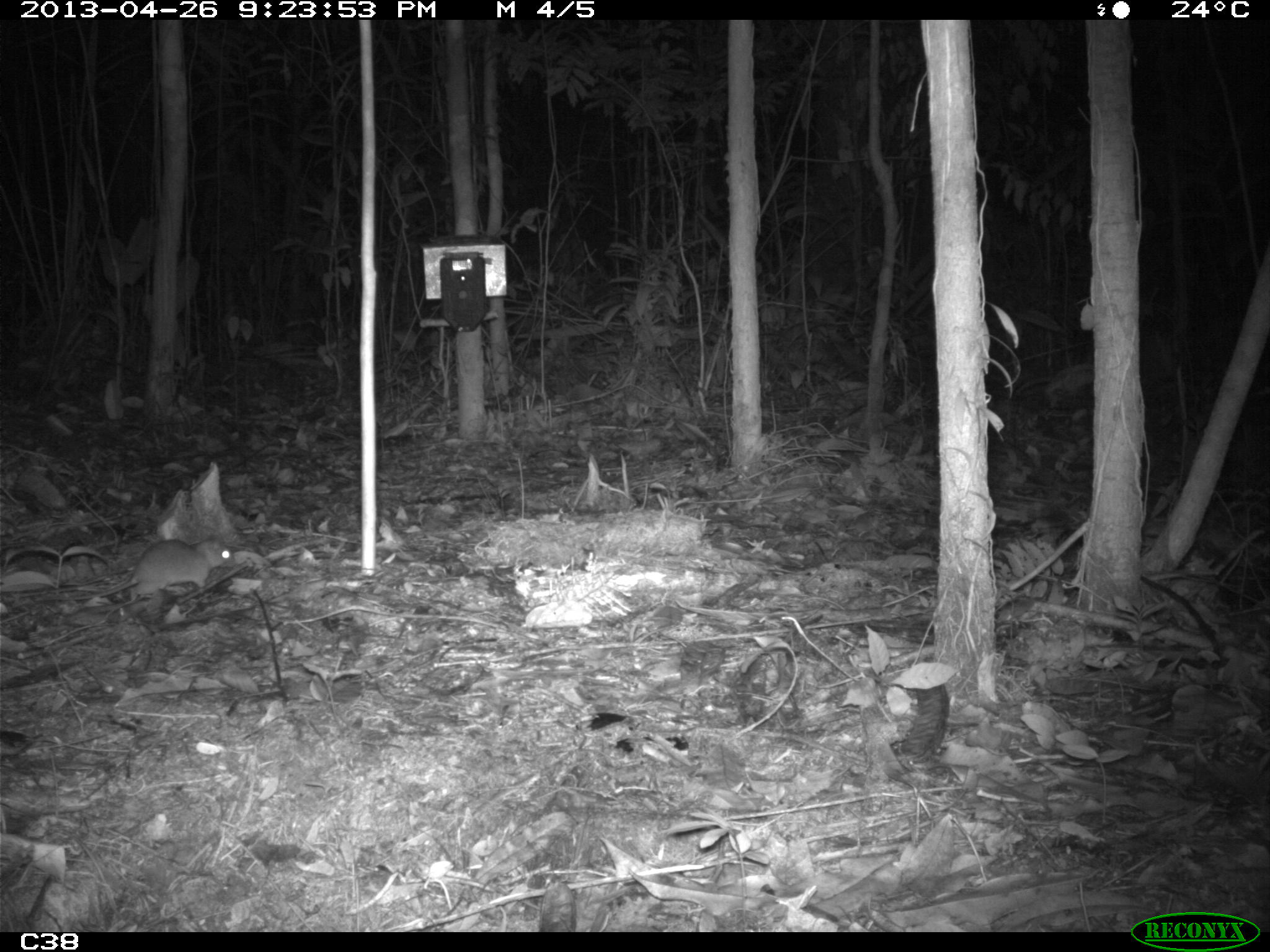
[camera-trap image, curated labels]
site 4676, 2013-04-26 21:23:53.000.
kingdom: Animalia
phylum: Chordata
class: Mammalia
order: Rodentia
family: Muridae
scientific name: Muridae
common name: mice, rats, and gerbils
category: unknown mouse or rat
Unknown mouse or rat (mice, rats, and gerbils) (Muridae), count 1, age adult.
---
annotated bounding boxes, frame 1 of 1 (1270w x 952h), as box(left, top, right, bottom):
unknown mouse or rat: box(31, 535, 237, 603)